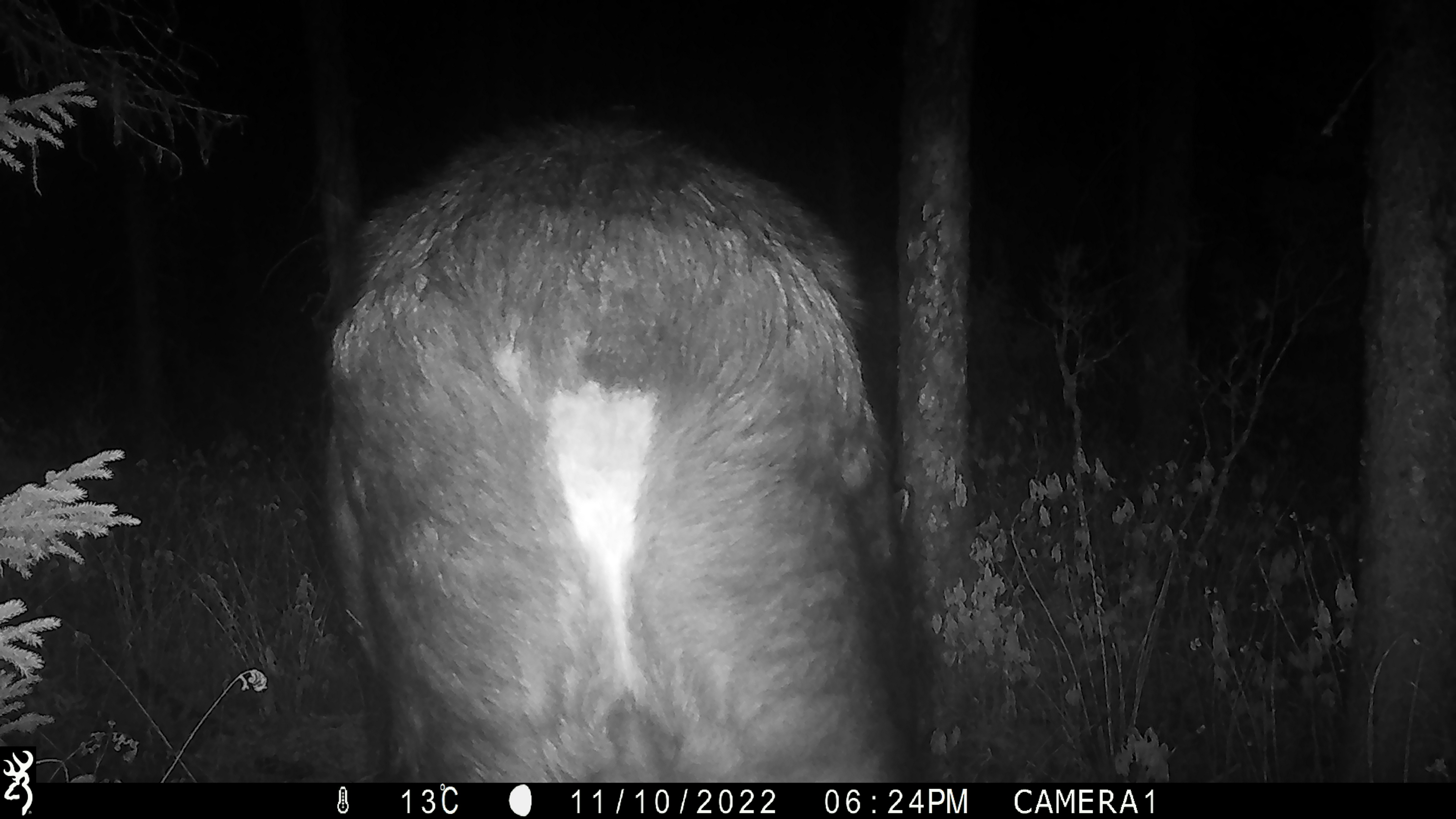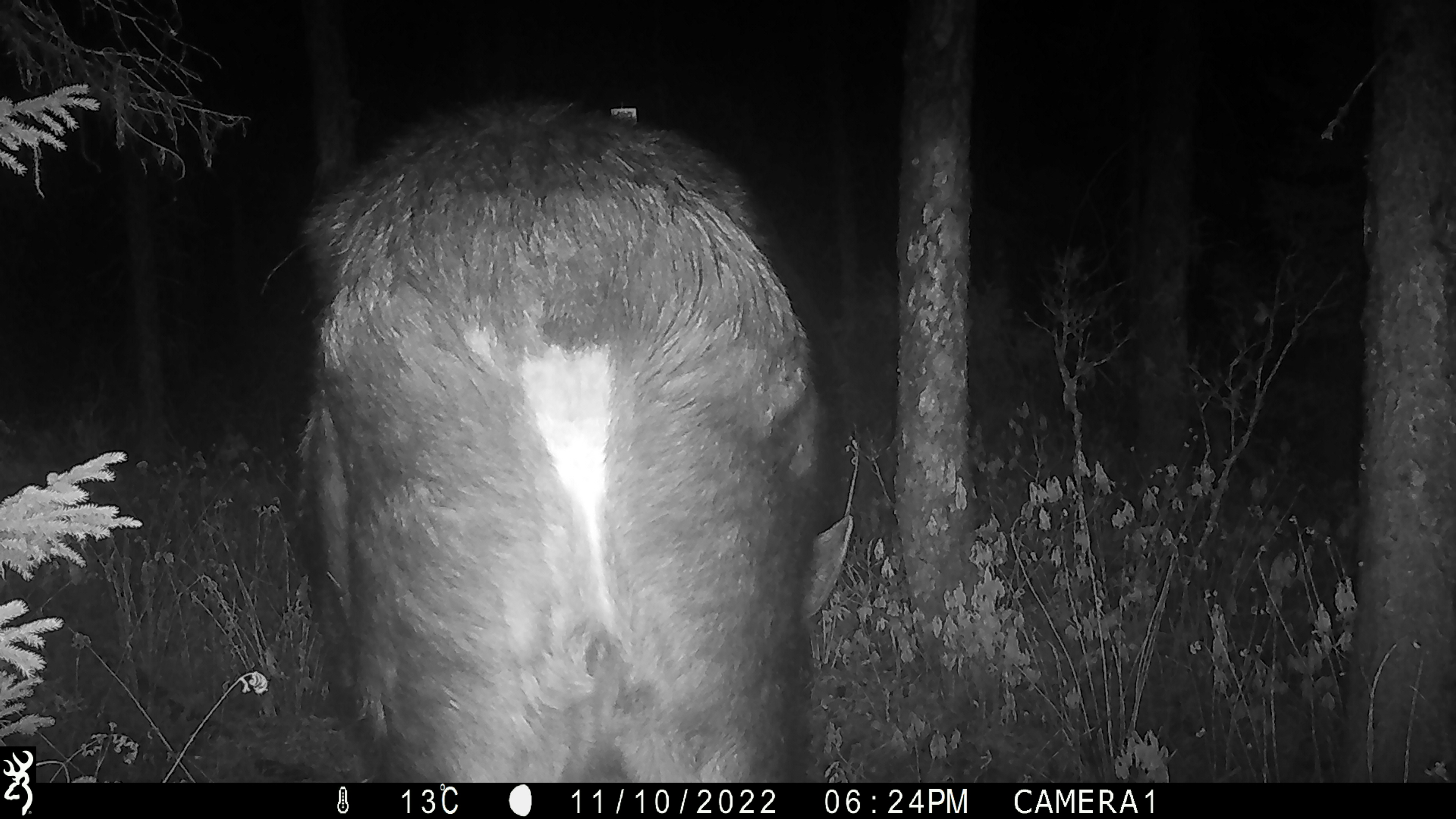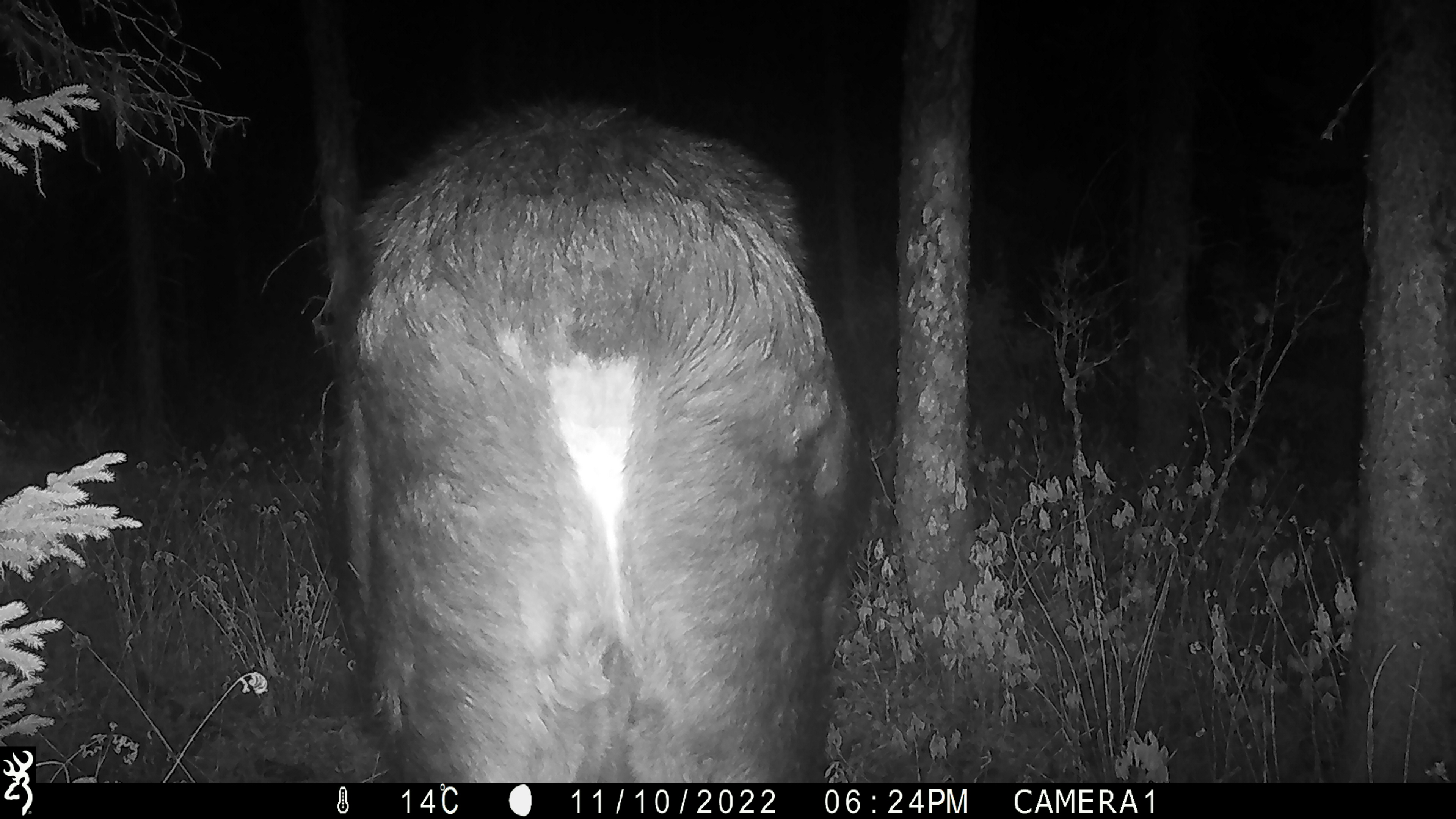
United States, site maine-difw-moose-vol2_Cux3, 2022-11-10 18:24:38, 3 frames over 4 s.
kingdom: Animalia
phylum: Chordata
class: Mammalia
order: Artiodactyla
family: Cervidae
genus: Alces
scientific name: Alces alces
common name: moose